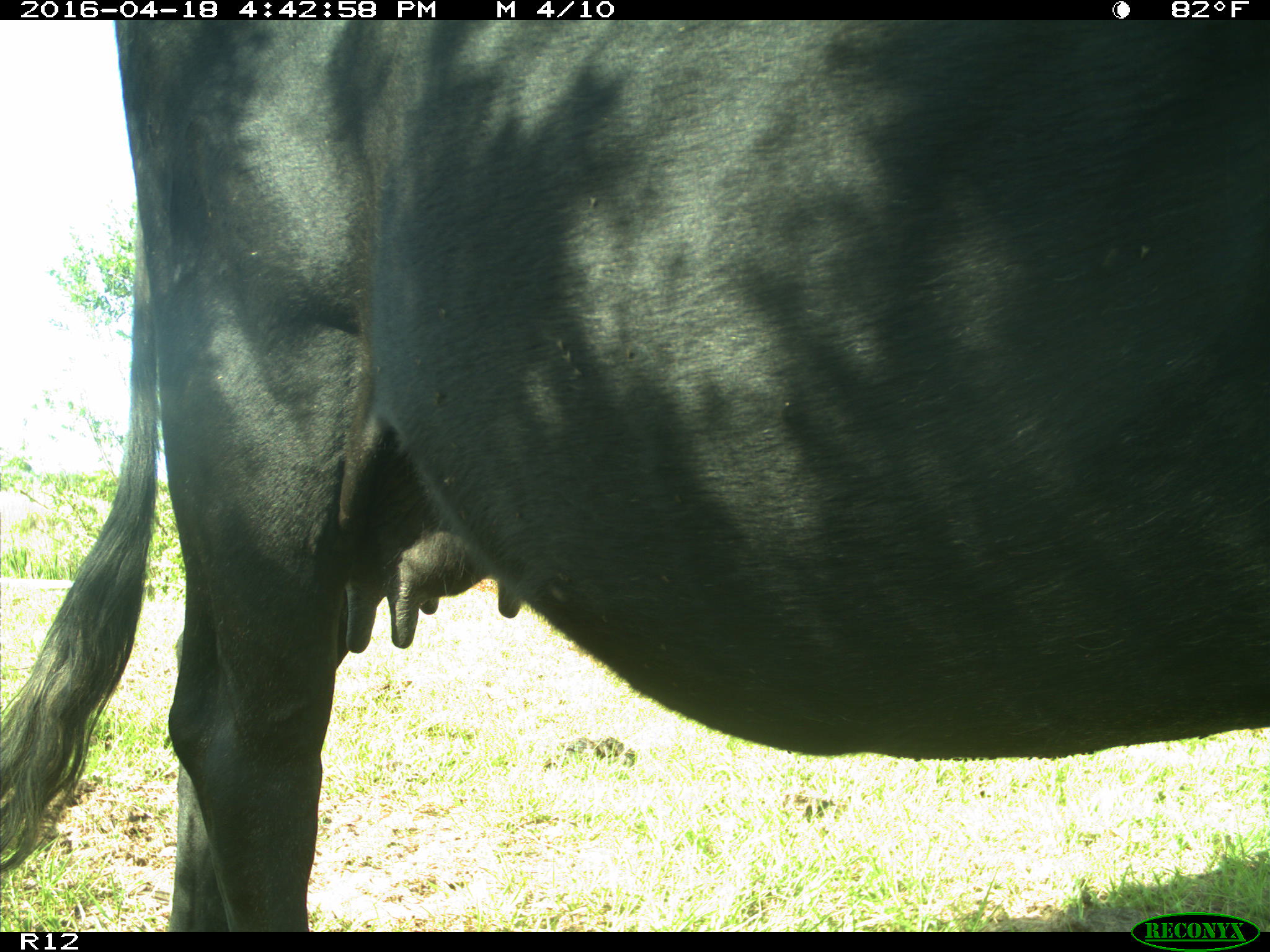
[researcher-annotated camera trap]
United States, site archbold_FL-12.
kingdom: Animalia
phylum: Chordata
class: Mammalia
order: Artiodactyla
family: Bovidae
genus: Bos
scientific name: Bos taurus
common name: domestic cow